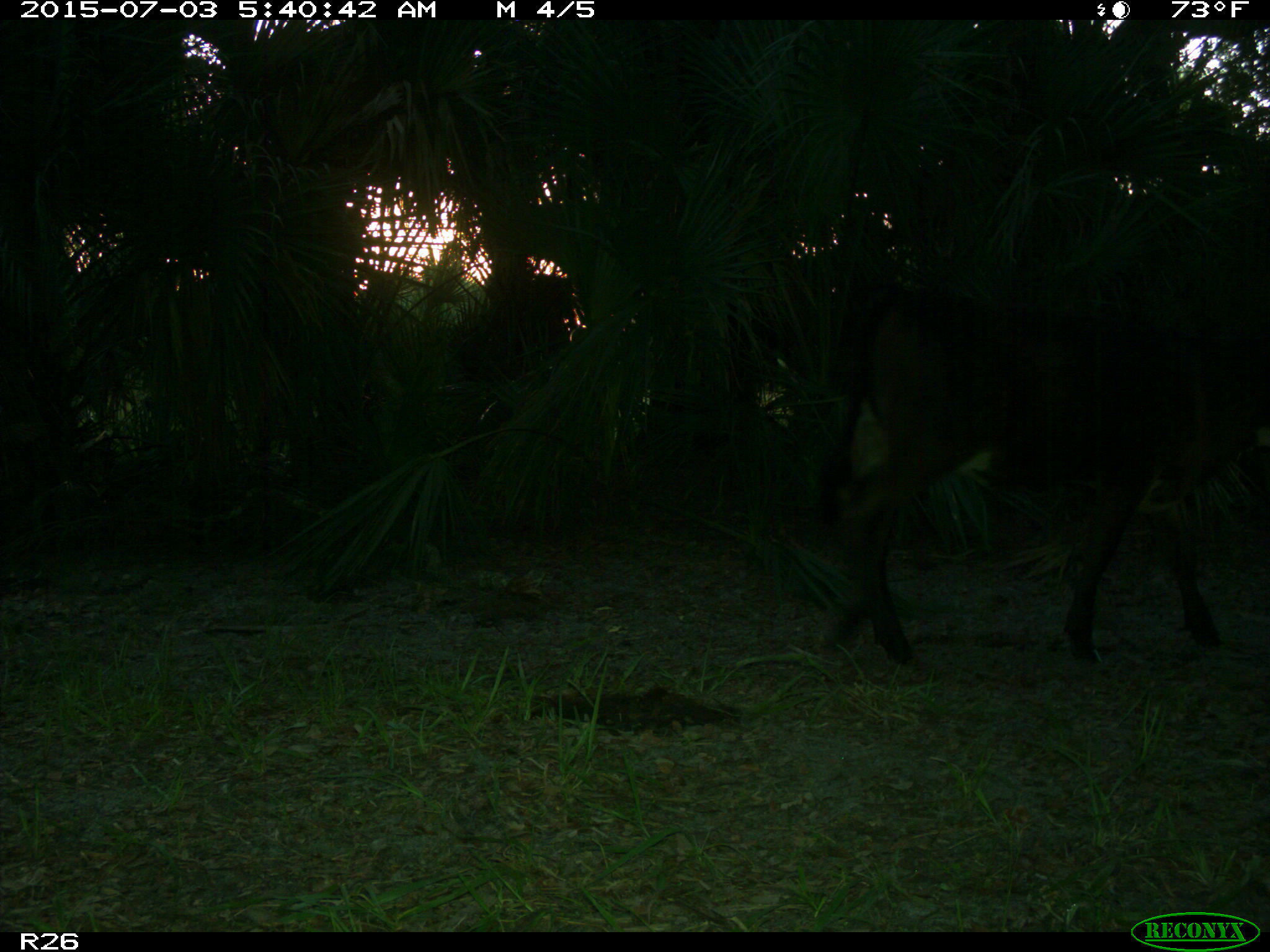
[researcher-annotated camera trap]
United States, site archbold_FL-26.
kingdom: Animalia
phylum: Chordata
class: Mammalia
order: Artiodactyla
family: Bovidae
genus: Bos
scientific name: Bos taurus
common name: domestic cow